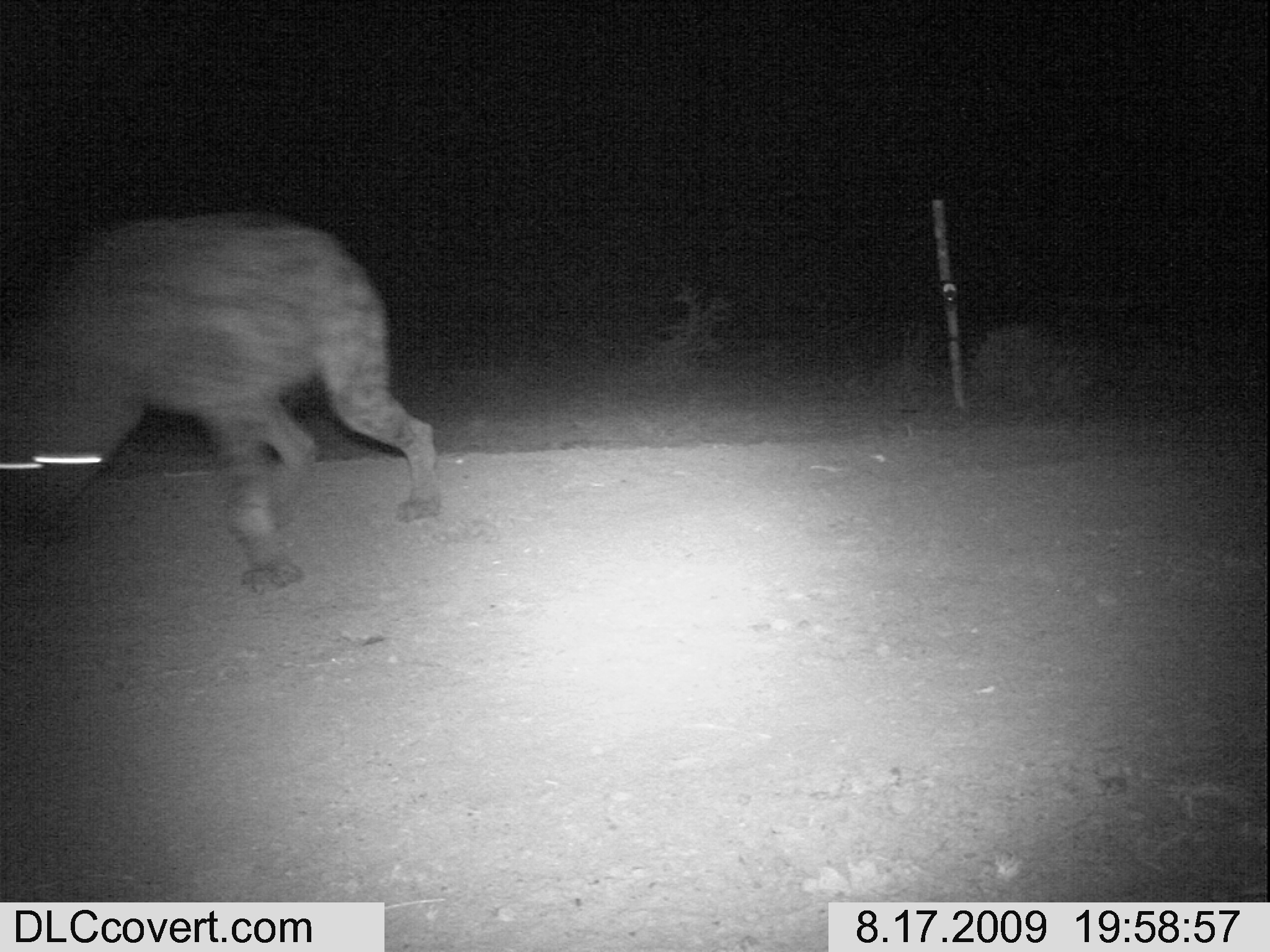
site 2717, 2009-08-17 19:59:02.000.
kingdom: Animalia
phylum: Chordata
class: Mammalia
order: Carnivora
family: Hyaenidae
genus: Crocuta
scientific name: Crocuta crocuta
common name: spotted hyena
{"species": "Crocuta crocuta (spotted hyena)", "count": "1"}